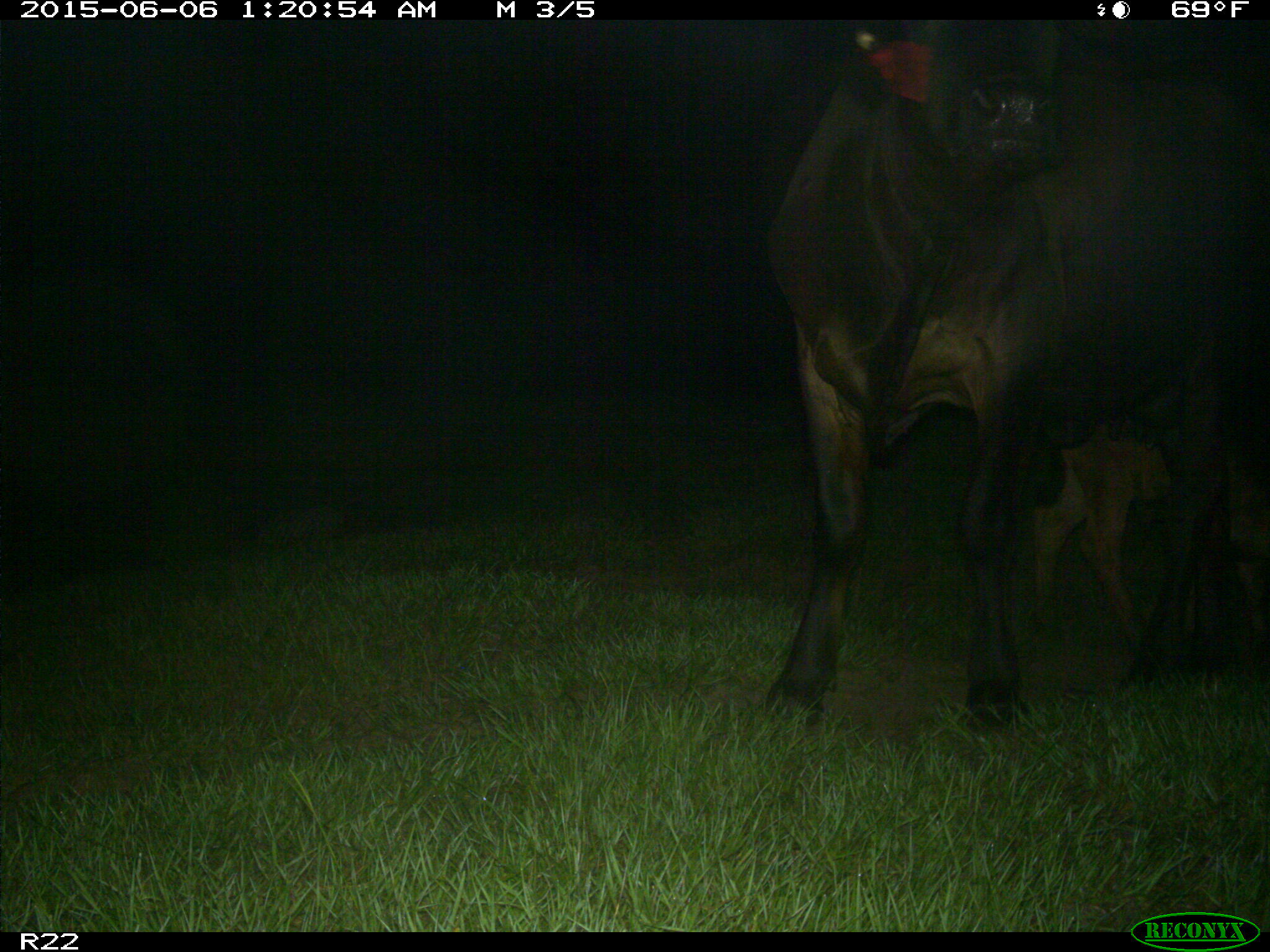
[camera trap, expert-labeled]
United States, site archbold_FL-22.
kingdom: Animalia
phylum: Chordata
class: Mammalia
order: Artiodactyla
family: Bovidae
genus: Bos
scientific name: Bos taurus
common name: domestic cow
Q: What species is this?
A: Bos taurus (domestic cow).